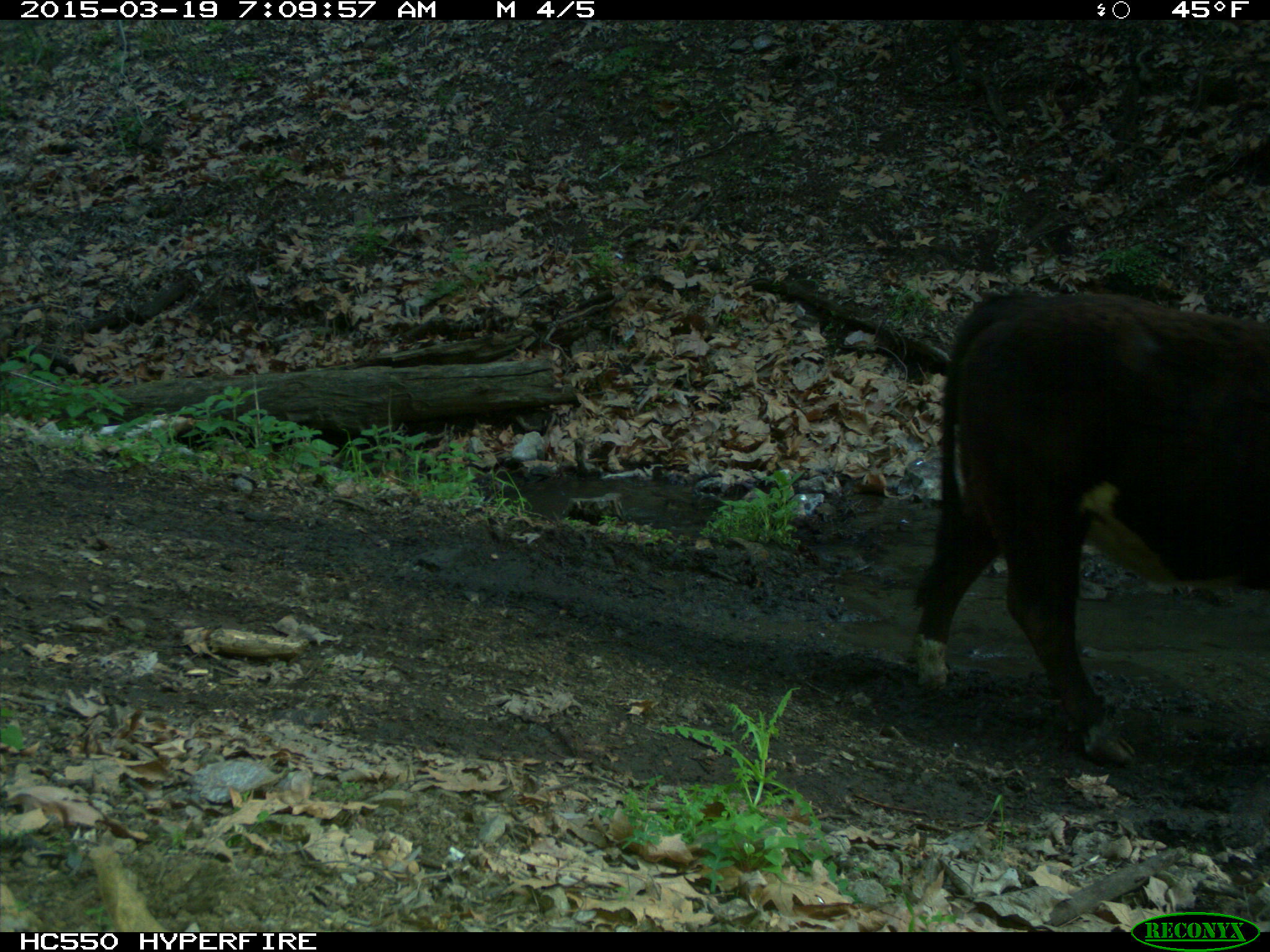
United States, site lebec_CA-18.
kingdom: Animalia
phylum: Chordata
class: Mammalia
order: Artiodactyla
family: Bovidae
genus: Bos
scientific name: Bos taurus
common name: domestic cow